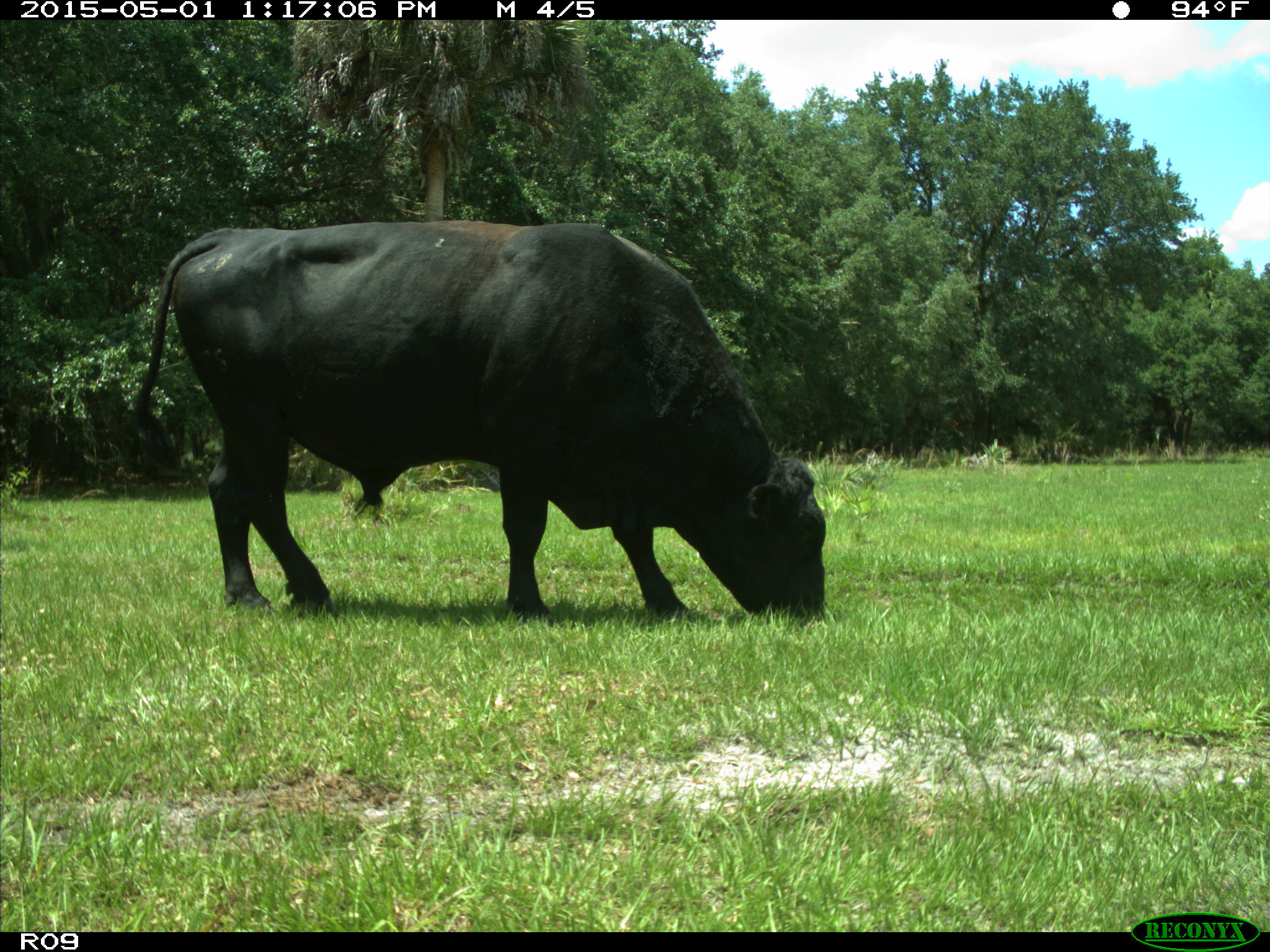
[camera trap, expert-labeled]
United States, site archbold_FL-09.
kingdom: Animalia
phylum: Chordata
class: Mammalia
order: Artiodactyla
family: Bovidae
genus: Bos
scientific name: Bos taurus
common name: domestic cow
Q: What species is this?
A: Bos taurus (domestic cow).